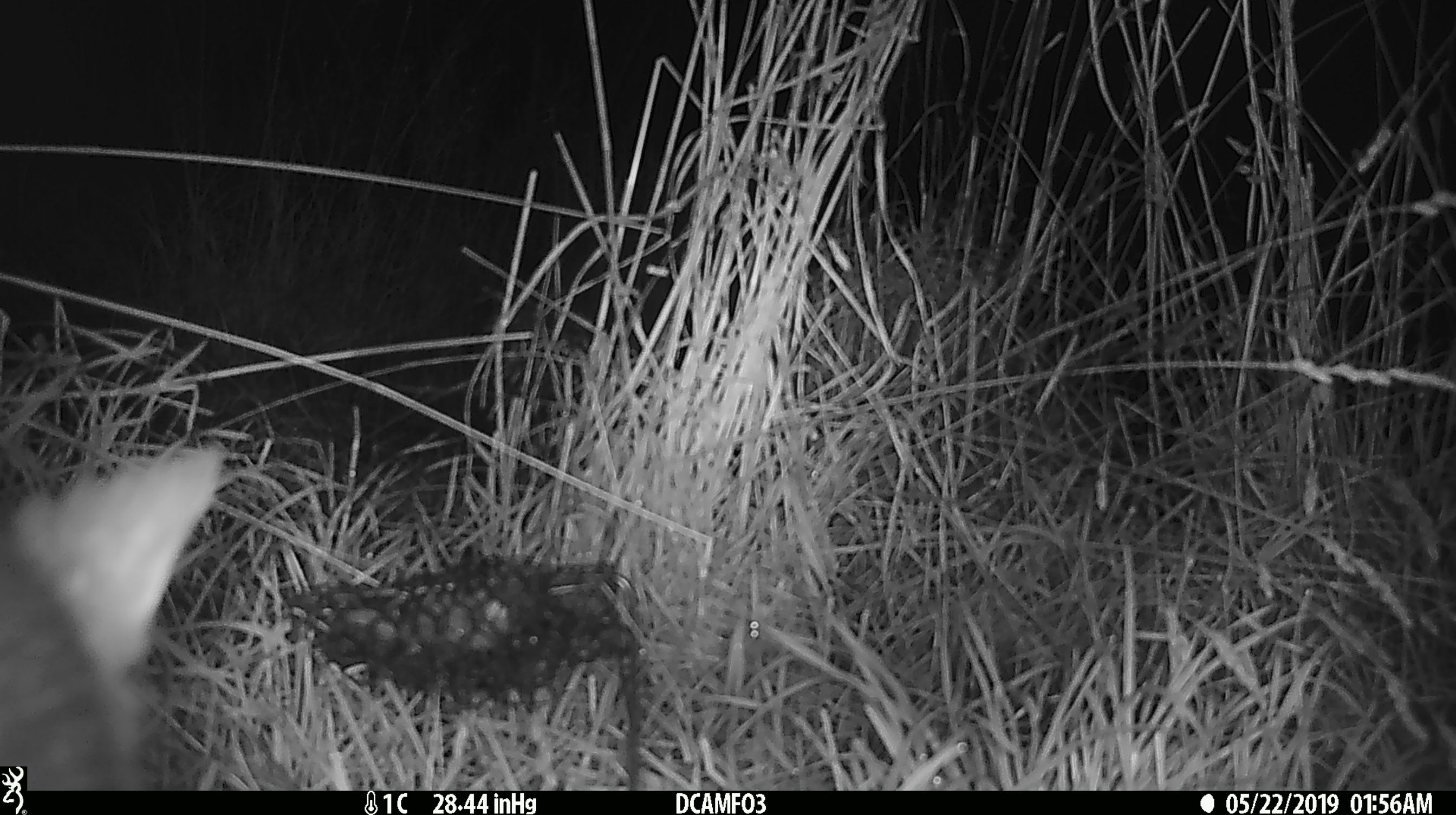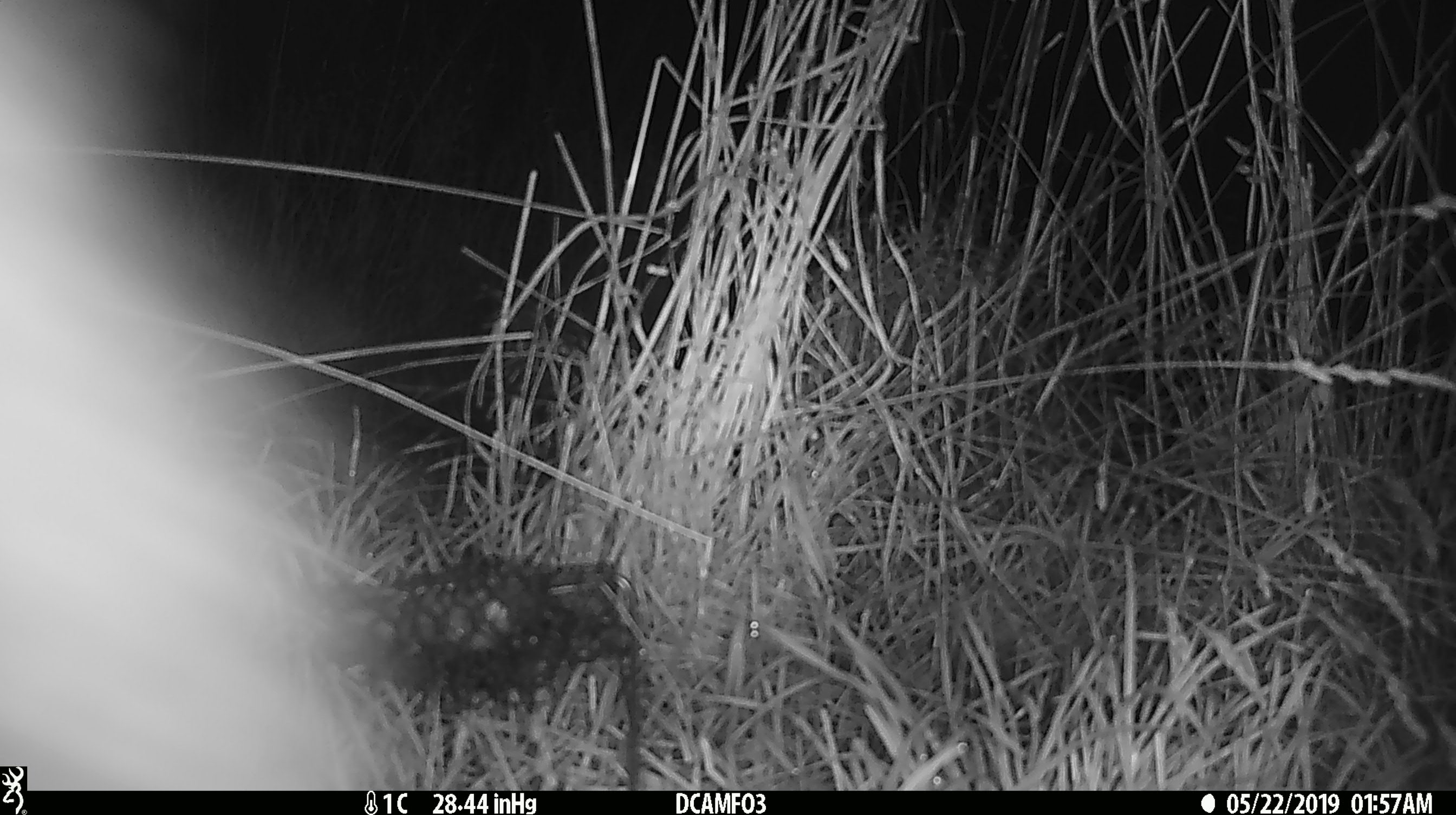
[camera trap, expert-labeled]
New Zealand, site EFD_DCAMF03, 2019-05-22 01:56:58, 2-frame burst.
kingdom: Animalia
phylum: Chordata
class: Mammalia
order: Diprotodontia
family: Phalangeridae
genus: Trichosurus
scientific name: Trichosurus vulpecula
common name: common brushtail possum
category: possum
Possum (common brushtail possum) (Trichosurus vulpecula).